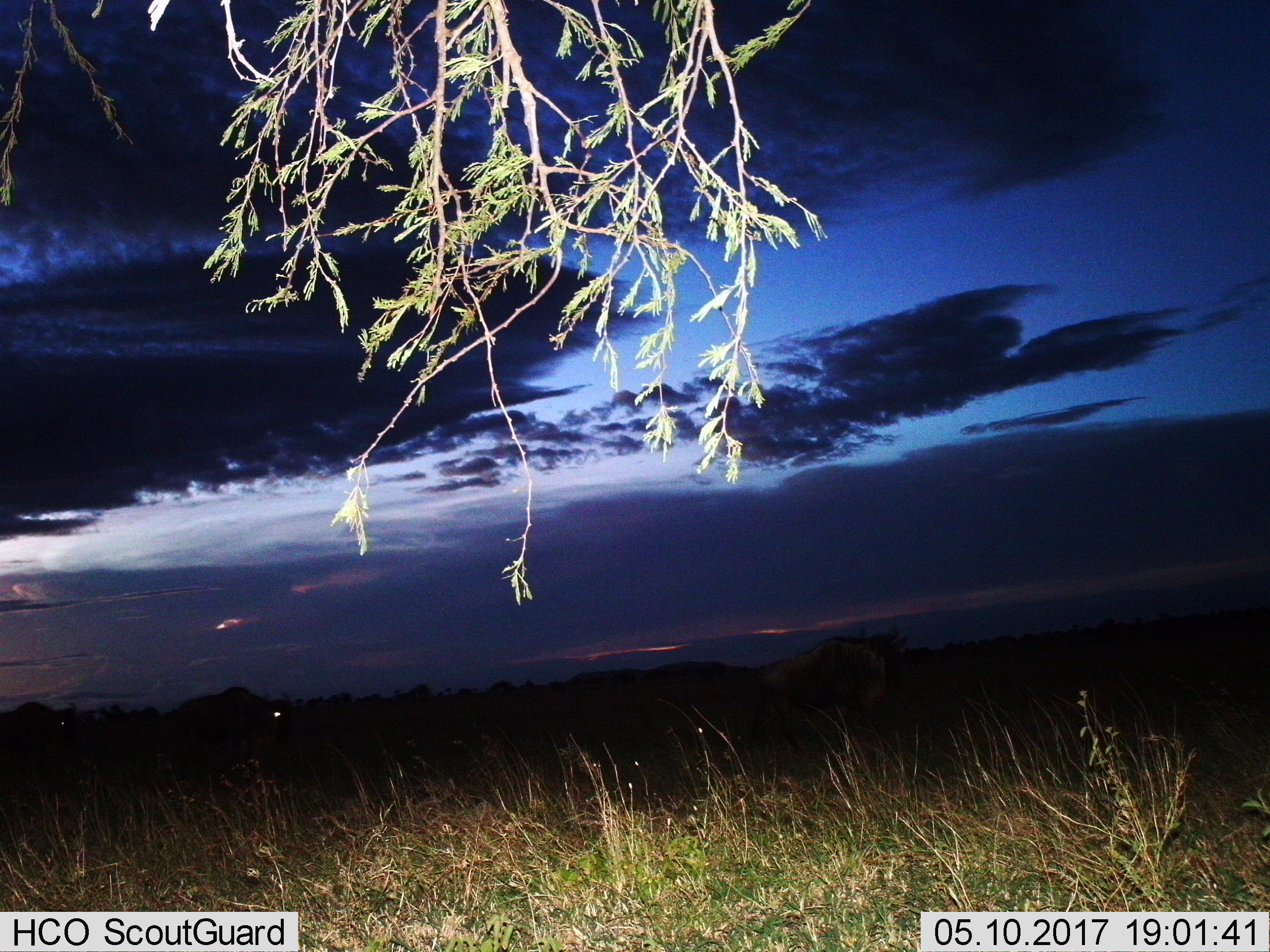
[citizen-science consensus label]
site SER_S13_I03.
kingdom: Animalia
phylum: Chordata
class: Mammalia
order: Artiodactyla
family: Bovidae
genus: Connochaetes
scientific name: Connochaetes taurinus taurinus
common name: blue wildebeest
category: wildebeestblue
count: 3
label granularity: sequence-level